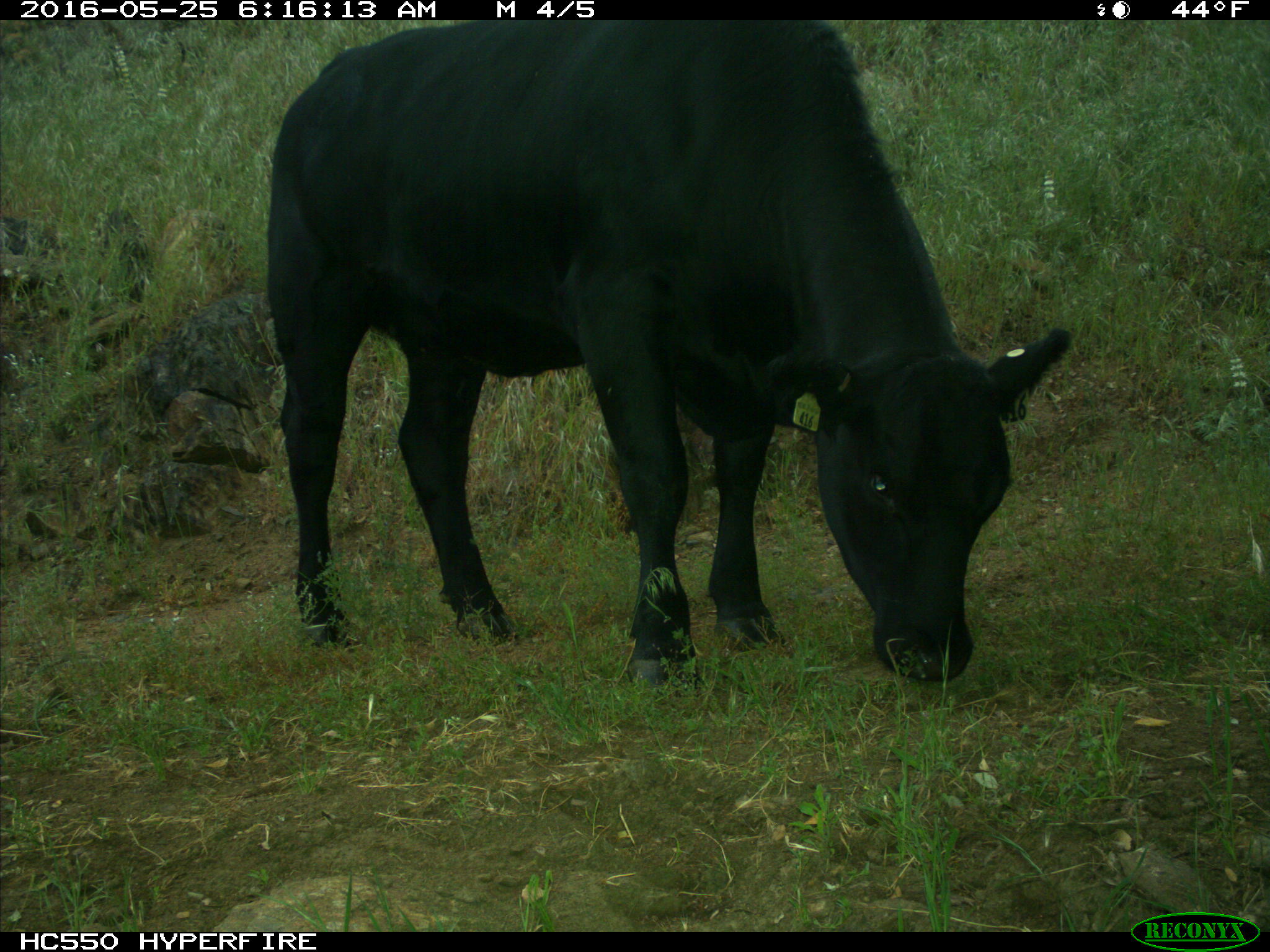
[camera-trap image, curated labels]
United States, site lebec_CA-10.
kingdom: Animalia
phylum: Chordata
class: Mammalia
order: Artiodactyla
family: Bovidae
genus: Bos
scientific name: Bos taurus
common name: domestic cow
Bos taurus (domestic cow).